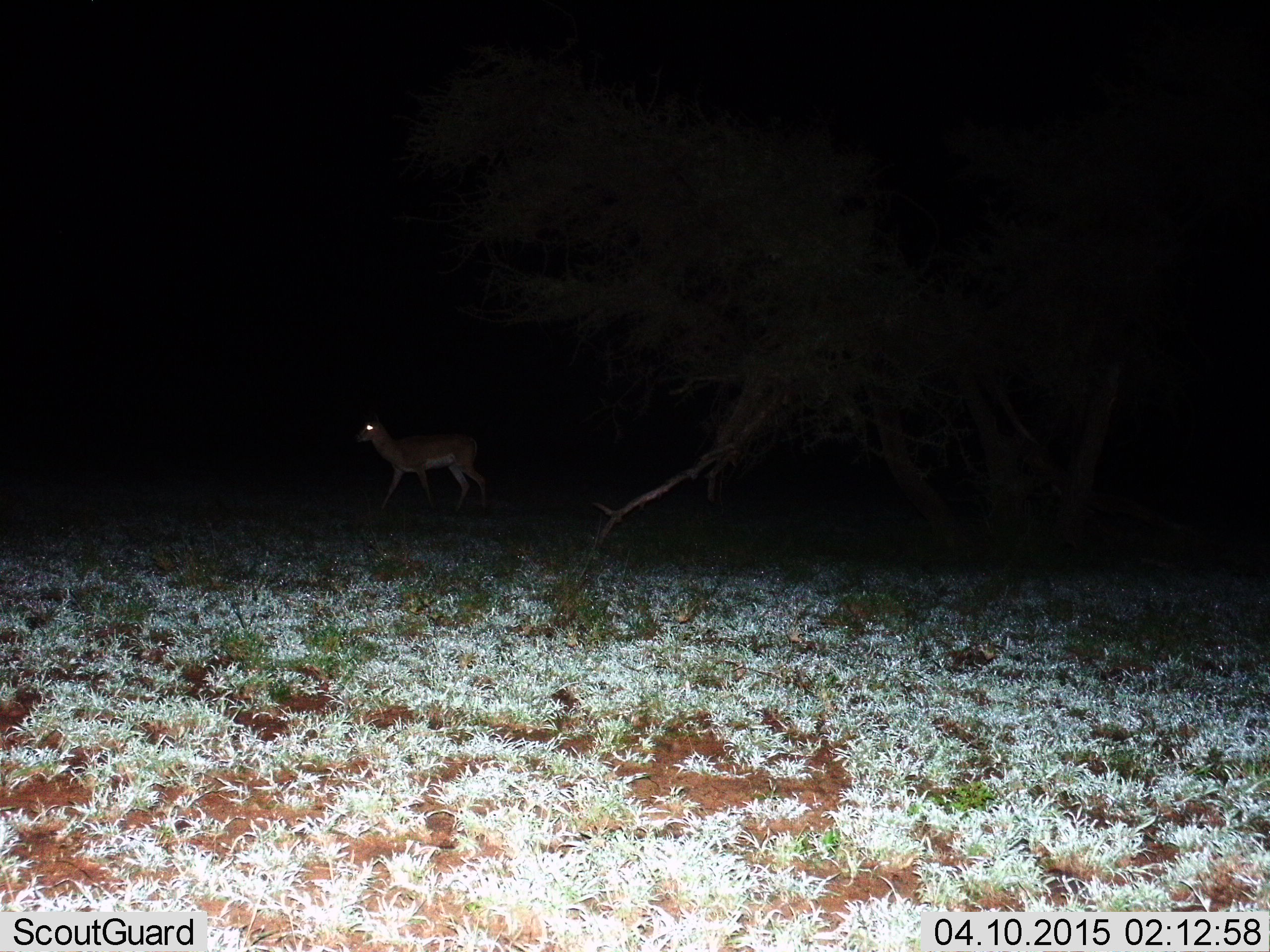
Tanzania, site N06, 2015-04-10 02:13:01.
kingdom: Animalia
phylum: Chordata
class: Mammalia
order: Artiodactyla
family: Bovidae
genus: Aepyceros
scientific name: Aepyceros melampus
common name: impala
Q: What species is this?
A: Impala (Aepyceros melampus).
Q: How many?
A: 1.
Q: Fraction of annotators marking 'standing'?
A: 0%.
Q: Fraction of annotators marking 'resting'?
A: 0%.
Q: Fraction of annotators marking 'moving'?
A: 100%.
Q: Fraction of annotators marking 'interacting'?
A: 0%.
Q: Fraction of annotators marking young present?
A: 0%.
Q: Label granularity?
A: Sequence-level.